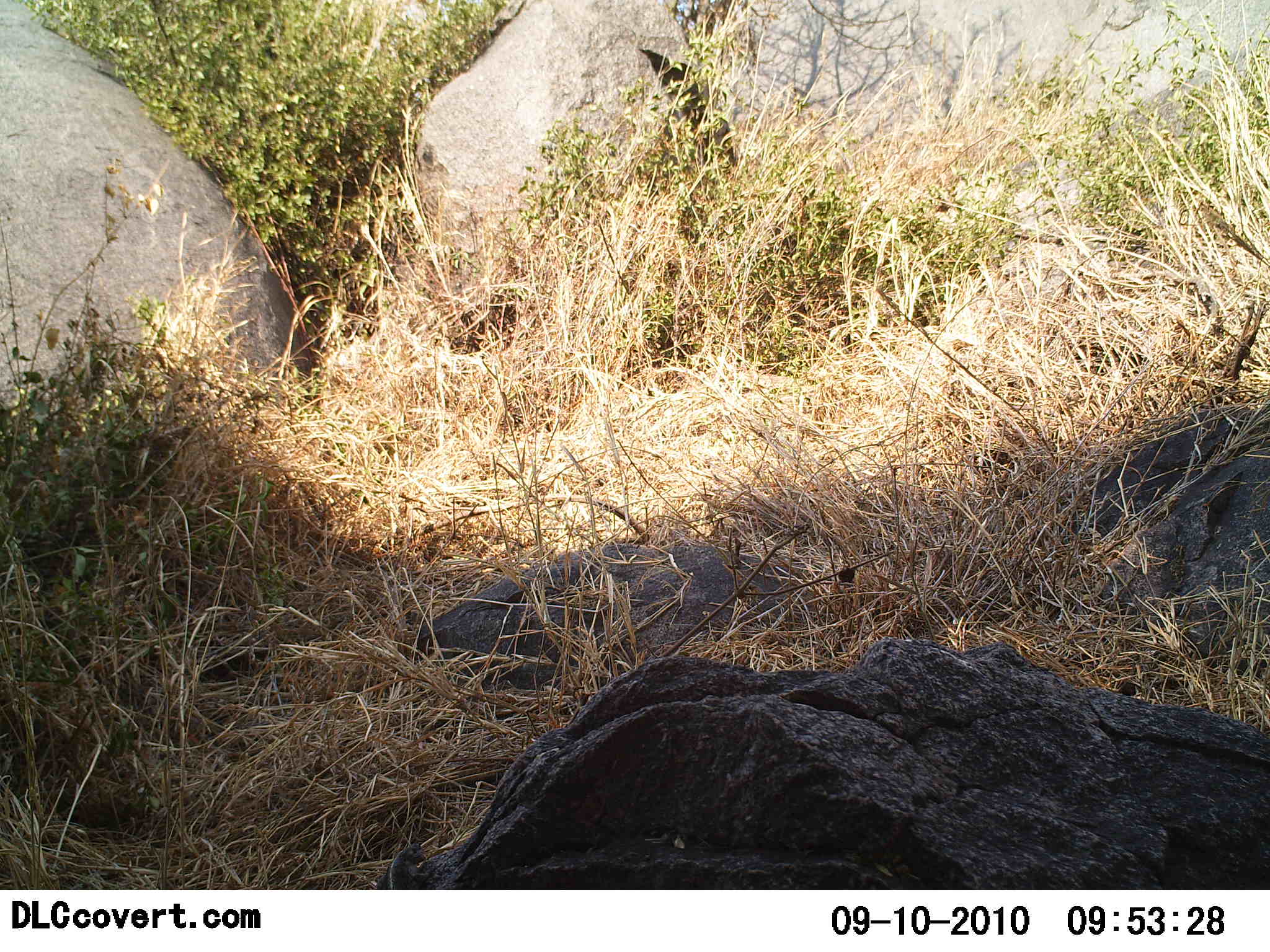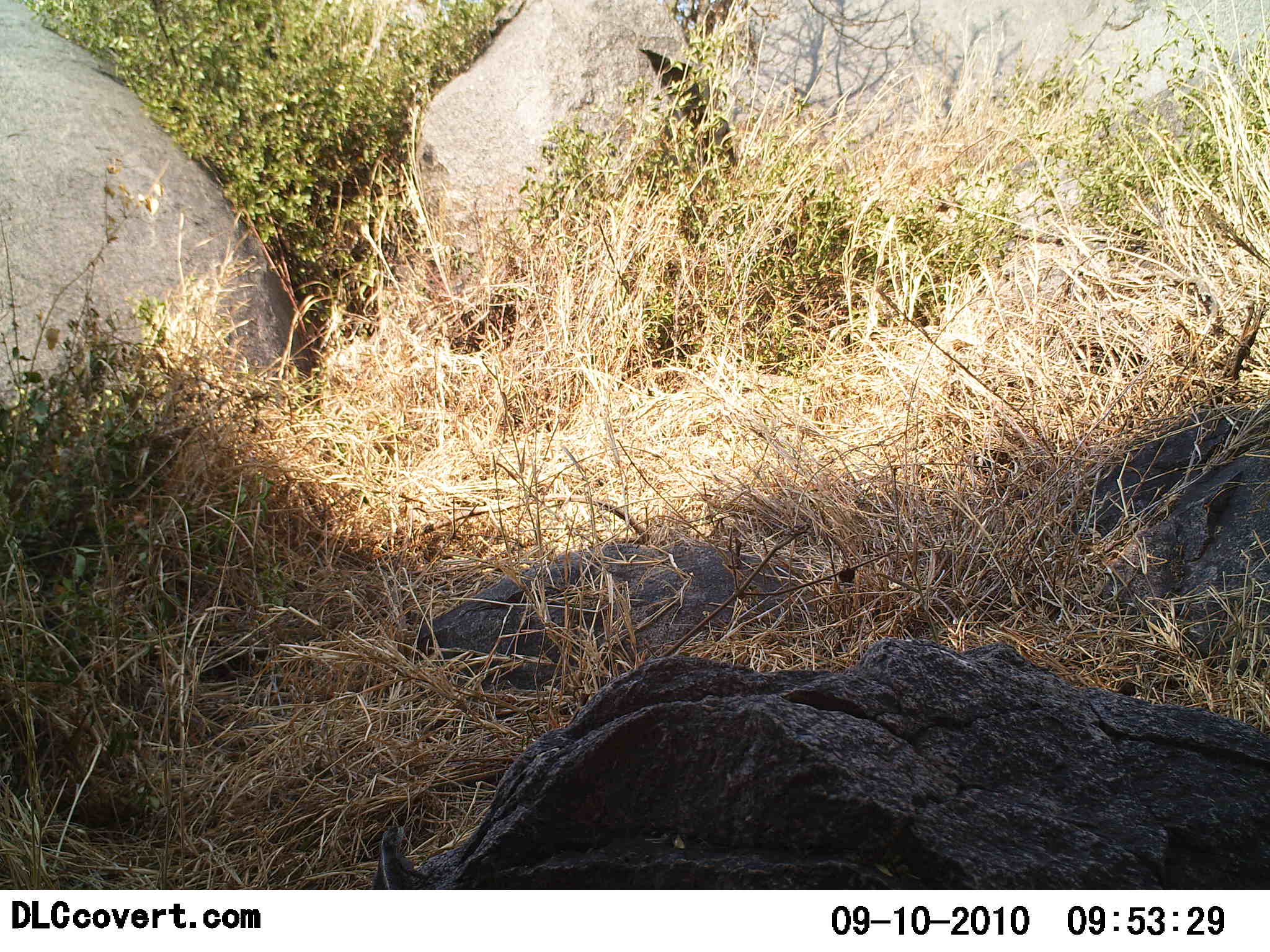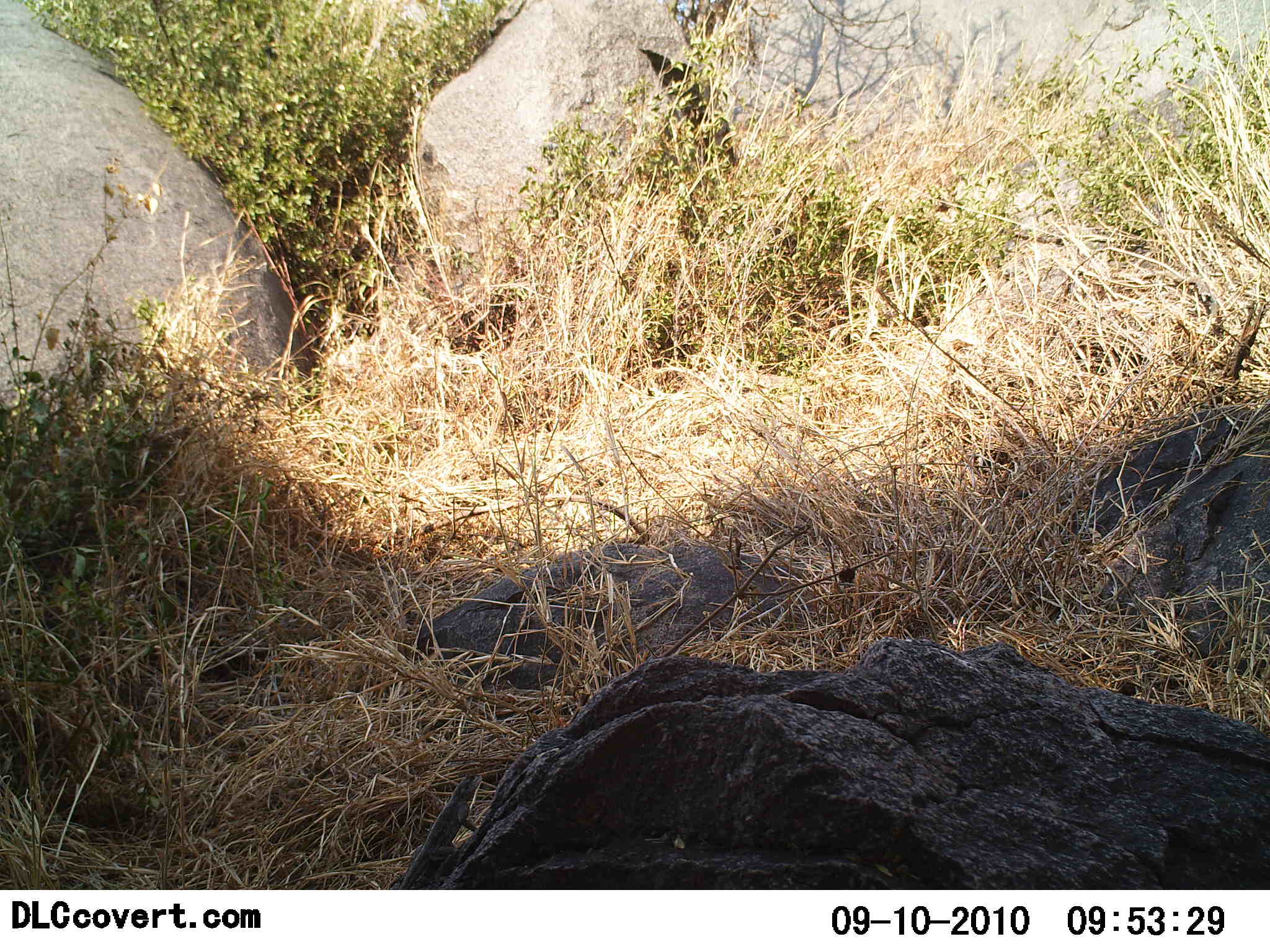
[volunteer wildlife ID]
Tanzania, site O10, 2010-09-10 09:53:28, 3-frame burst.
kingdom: Animalia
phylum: Chordata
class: Reptilia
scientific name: Reptilia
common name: reptiles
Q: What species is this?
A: Reptiles (Reptilia).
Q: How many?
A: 1.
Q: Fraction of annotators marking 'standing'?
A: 0%.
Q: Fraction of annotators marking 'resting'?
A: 0%.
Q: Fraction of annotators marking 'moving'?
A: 100%.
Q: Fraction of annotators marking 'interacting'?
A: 0%.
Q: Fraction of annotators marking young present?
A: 0%.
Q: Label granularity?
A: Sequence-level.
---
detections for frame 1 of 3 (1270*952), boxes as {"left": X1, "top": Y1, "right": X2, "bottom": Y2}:
animal: {"left": 374, "top": 842, "right": 436, "bottom": 890}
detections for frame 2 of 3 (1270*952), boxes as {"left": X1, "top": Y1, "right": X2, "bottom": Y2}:
animal: {"left": 374, "top": 823, "right": 430, "bottom": 890}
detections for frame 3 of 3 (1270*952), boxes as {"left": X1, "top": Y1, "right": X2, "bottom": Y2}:
animal: {"left": 398, "top": 771, "right": 486, "bottom": 890}